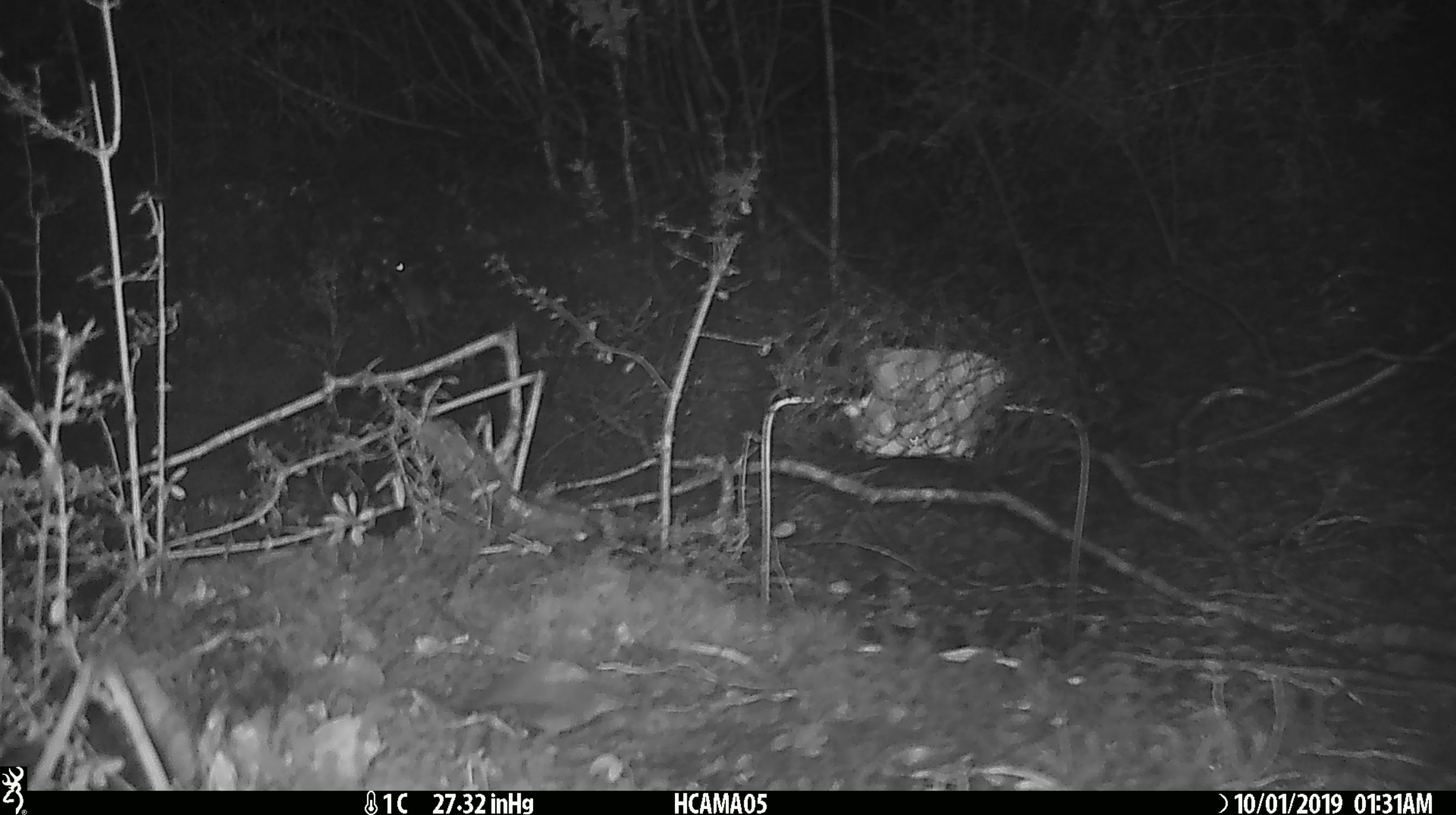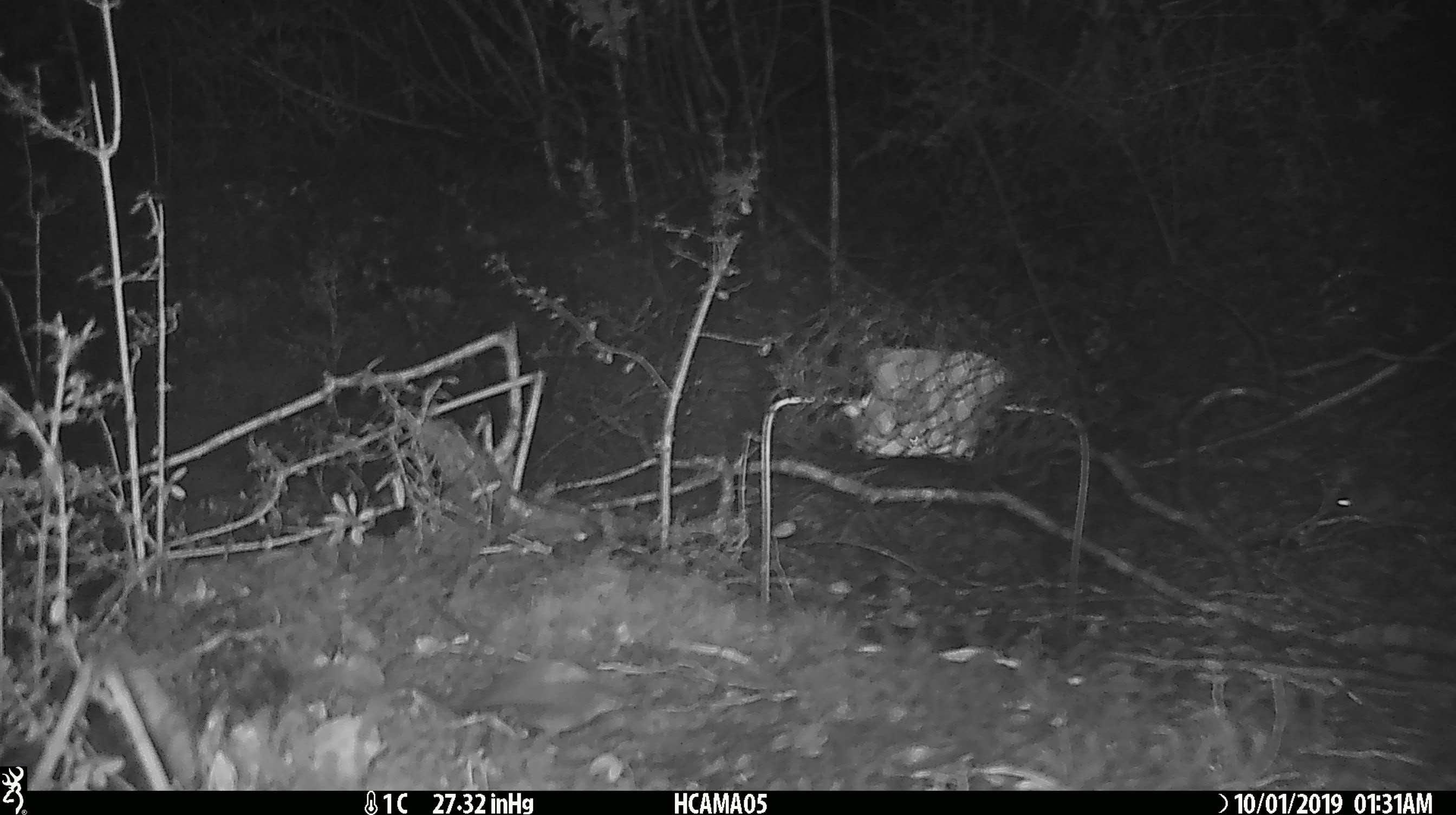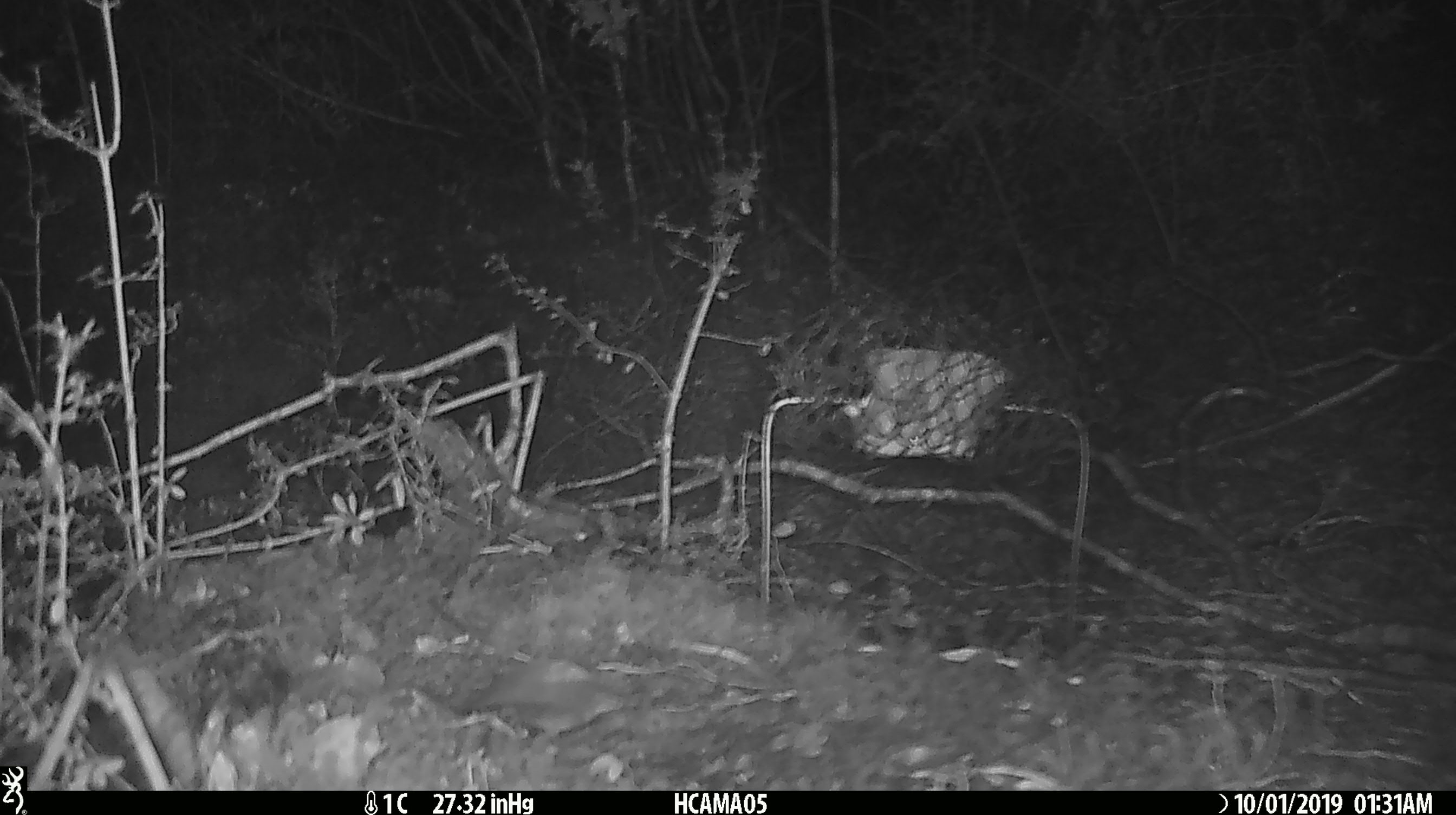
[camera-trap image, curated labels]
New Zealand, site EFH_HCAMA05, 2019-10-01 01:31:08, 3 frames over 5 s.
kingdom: Animalia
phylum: Chordata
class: Mammalia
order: Rodentia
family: Muridae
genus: Mus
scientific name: Mus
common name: mouse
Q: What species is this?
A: Mouse (Mus).